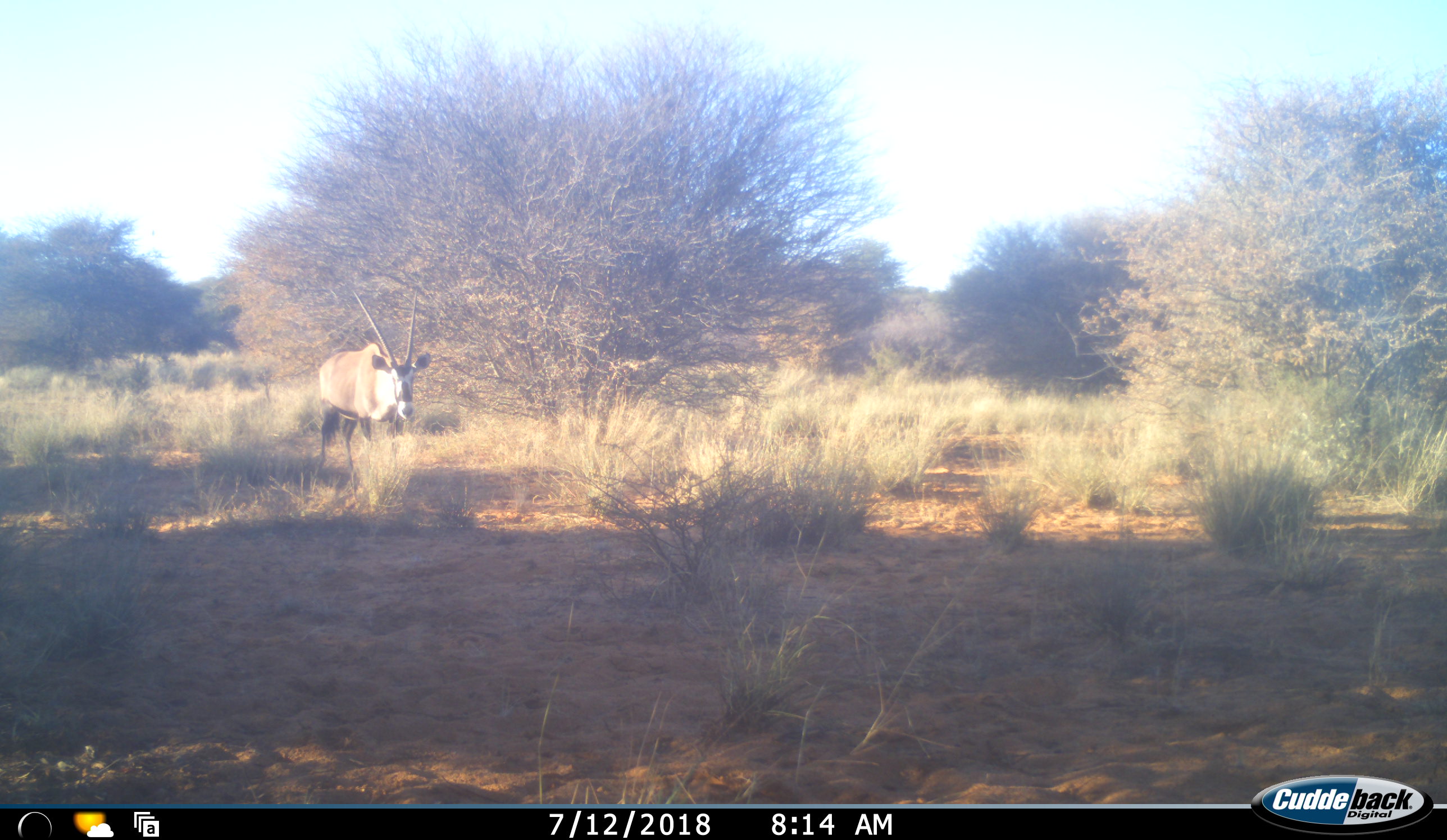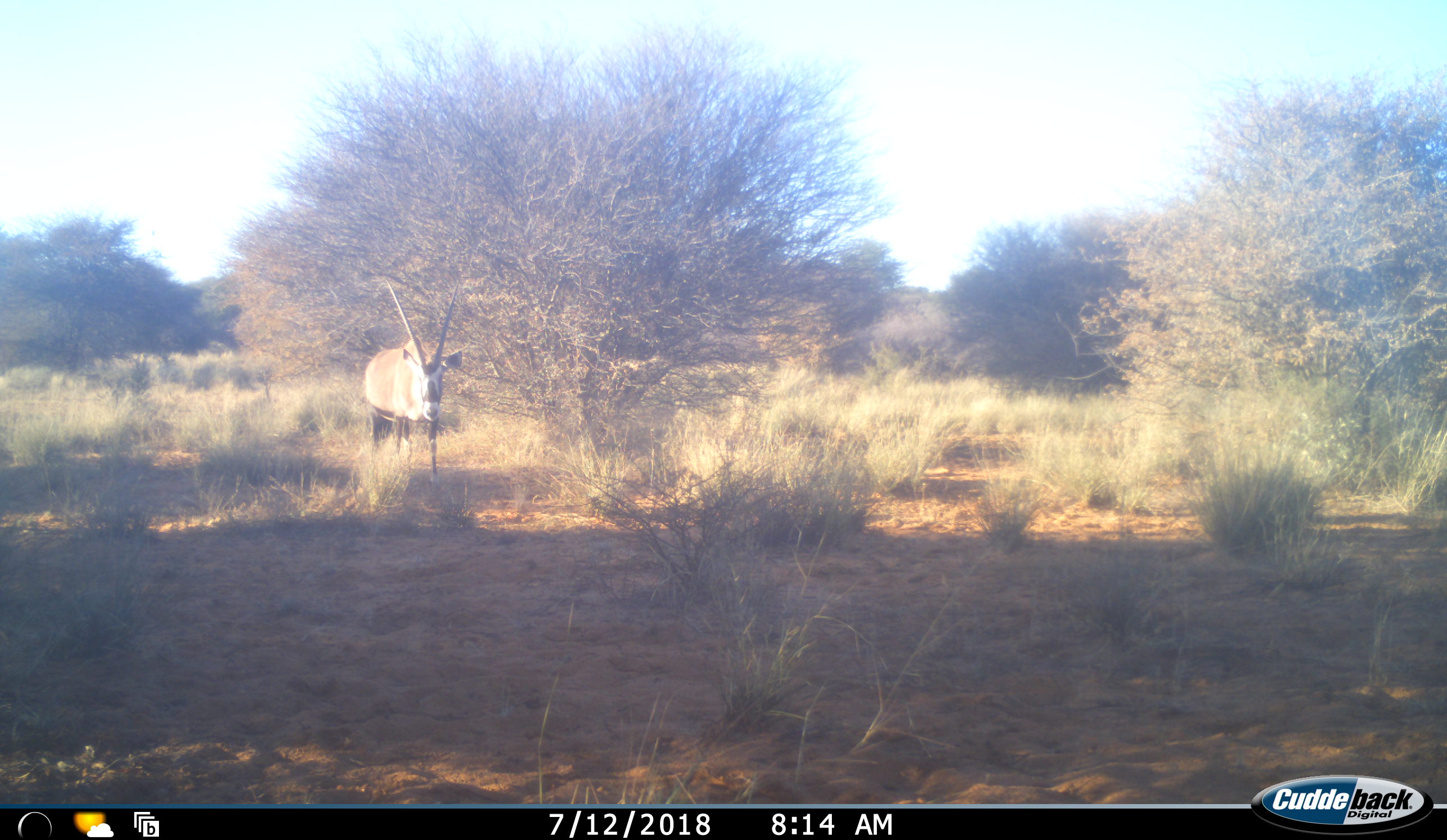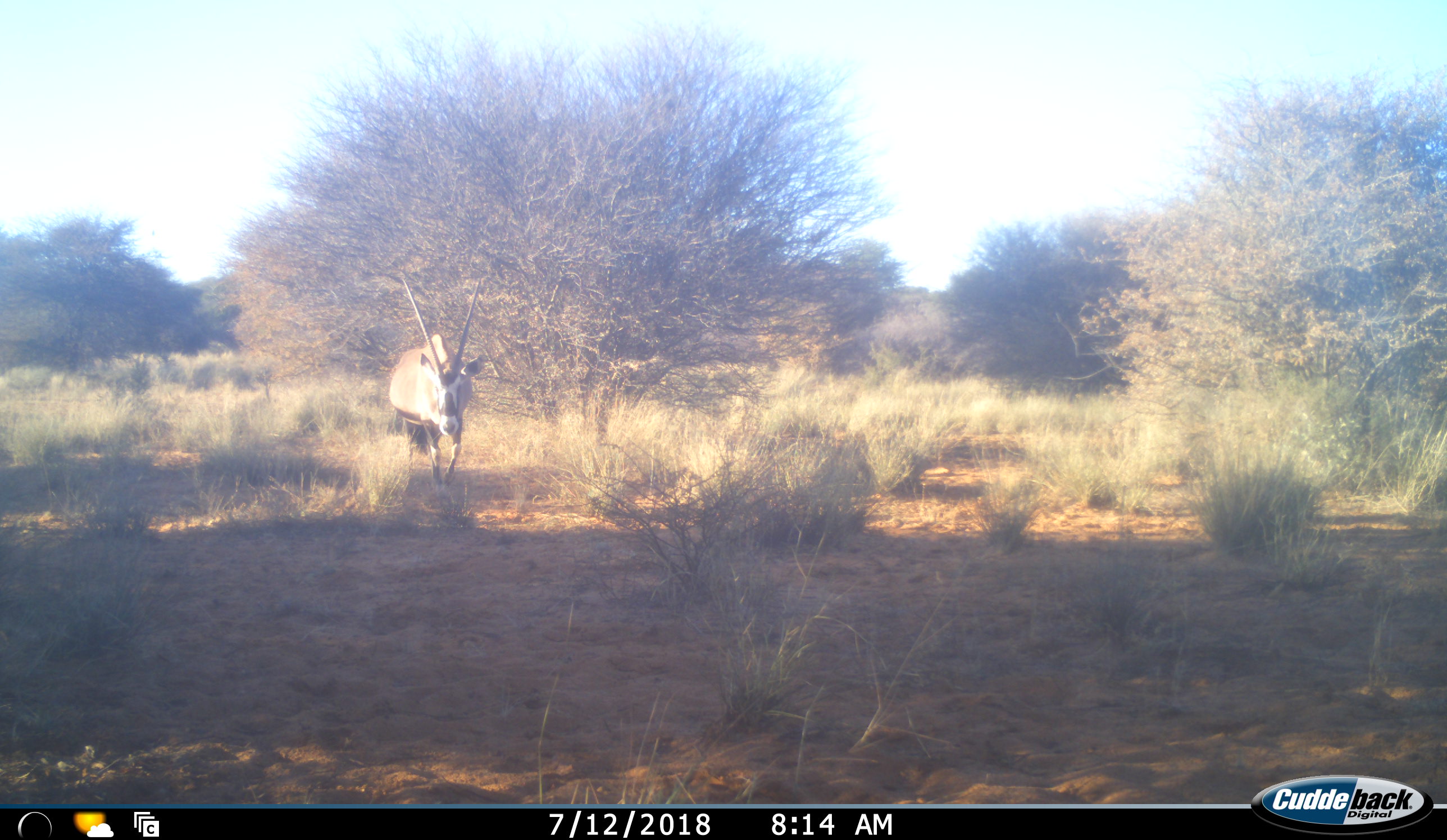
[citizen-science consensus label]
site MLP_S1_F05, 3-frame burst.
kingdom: Animalia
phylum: Chordata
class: Mammalia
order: Artiodactyla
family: Bovidae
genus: Oryx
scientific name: Oryx gazella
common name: gemsbok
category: oryx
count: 1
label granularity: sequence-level